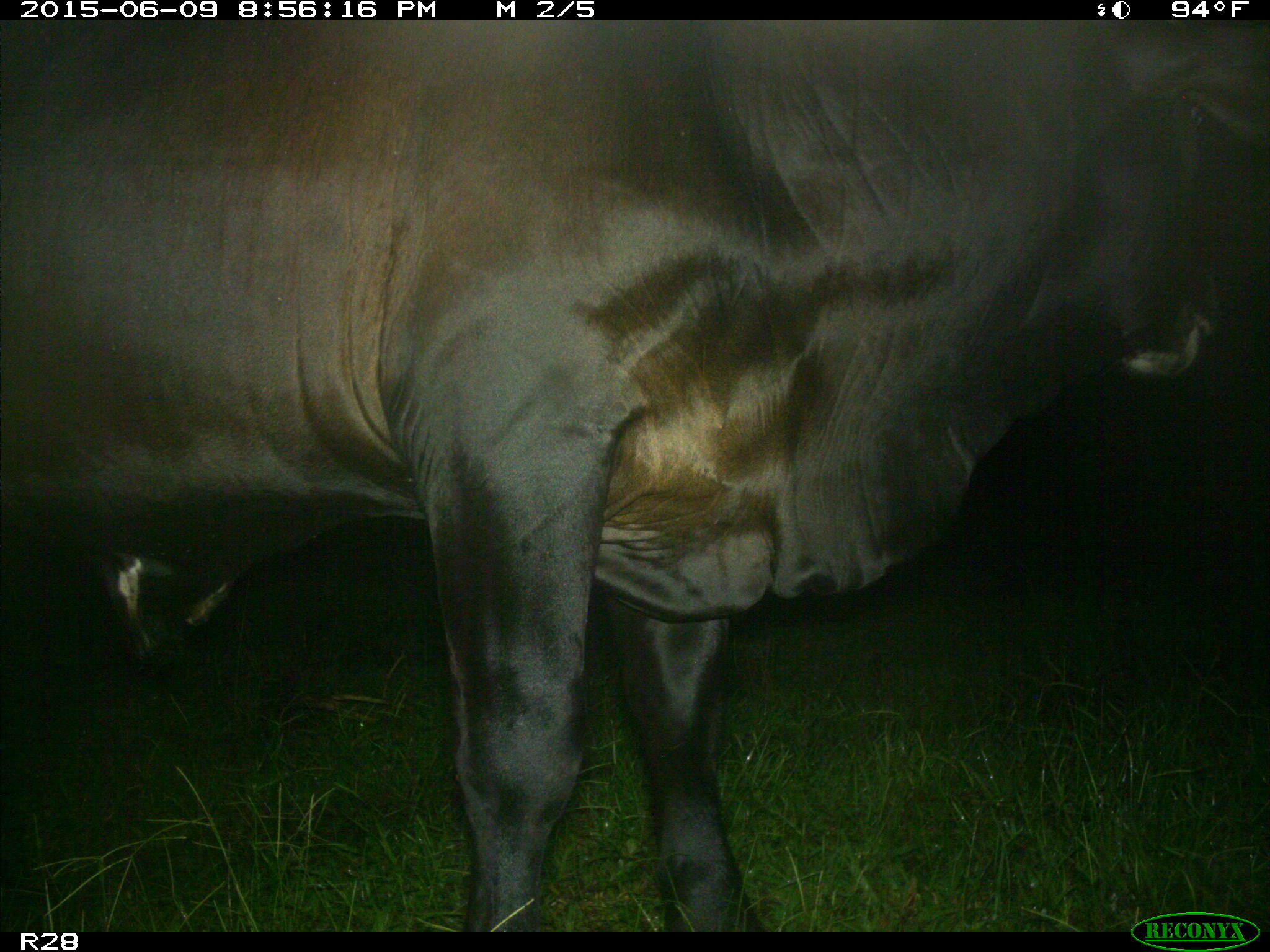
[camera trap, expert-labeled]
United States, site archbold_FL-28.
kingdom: Animalia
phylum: Chordata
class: Mammalia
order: Artiodactyla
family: Bovidae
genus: Bos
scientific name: Bos taurus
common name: domestic cow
Bos taurus (domestic cow).